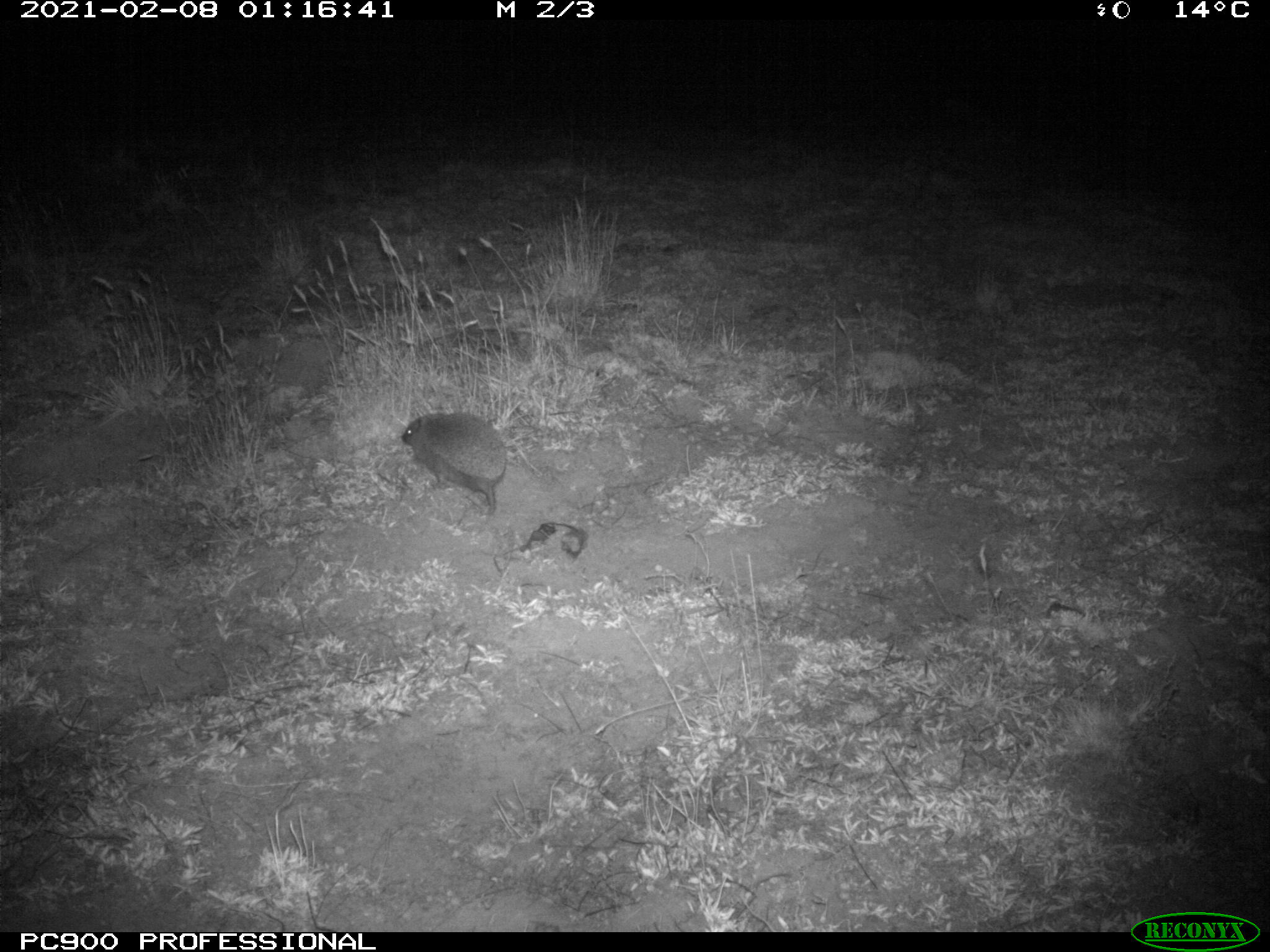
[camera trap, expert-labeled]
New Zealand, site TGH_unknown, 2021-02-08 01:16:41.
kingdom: Animalia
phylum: Chordata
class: Mammalia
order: Eulipotyphla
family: Erinaceidae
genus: Erinaceus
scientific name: Erinaceus europaeus europaeus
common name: european hedgehog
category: hedgehog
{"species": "hedgehog (european hedgehog) (Erinaceus europaeus europaeus)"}